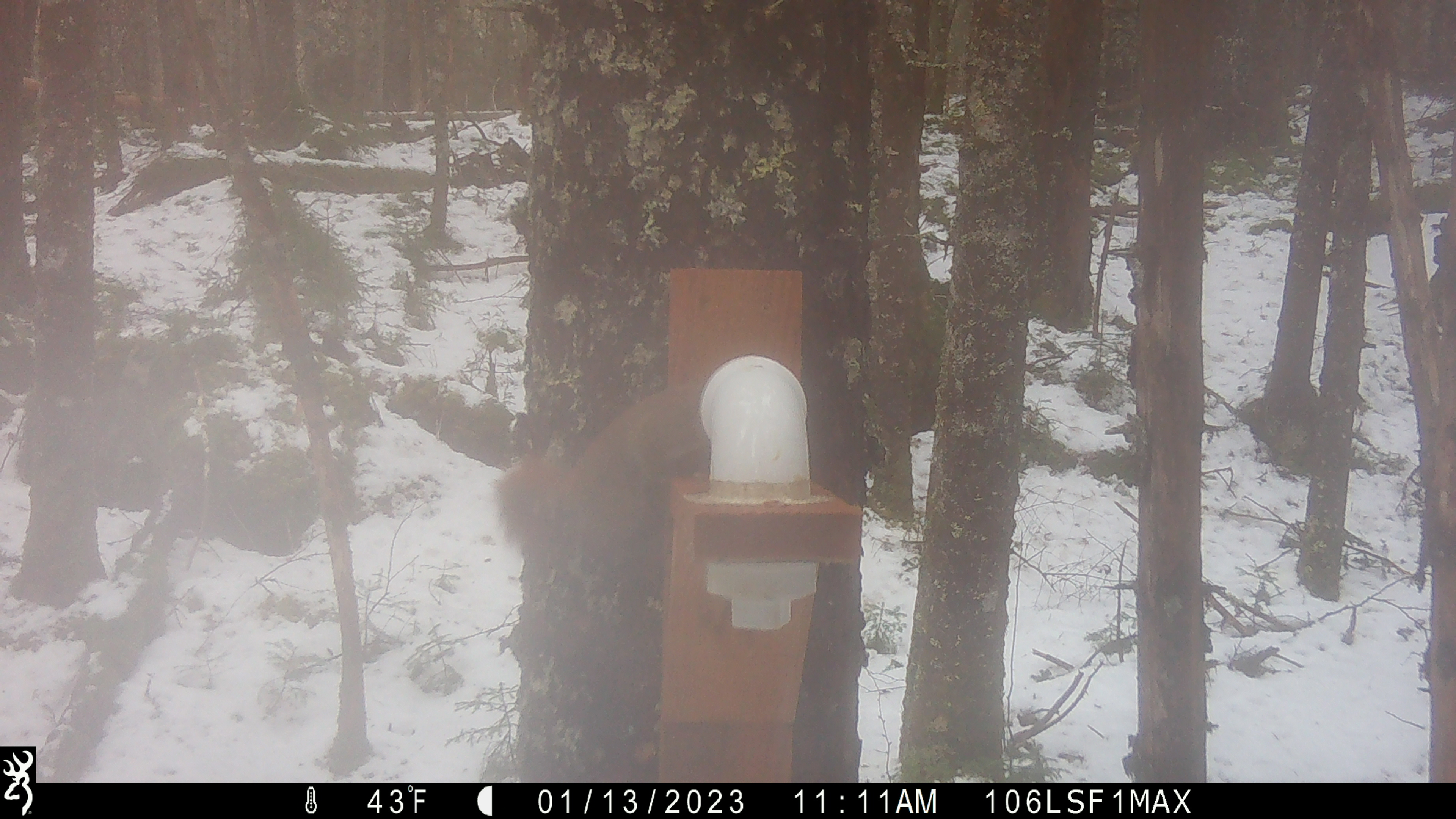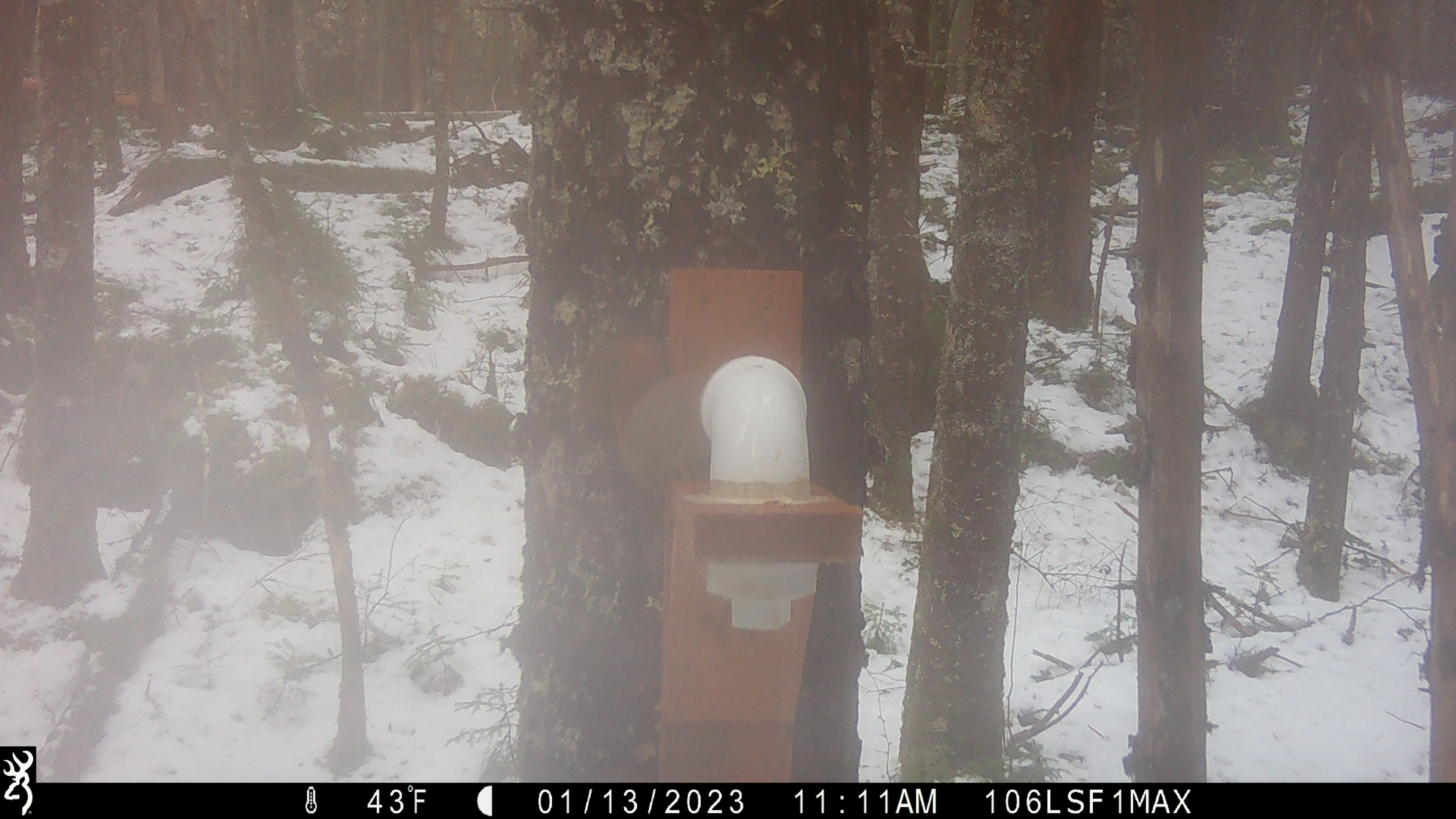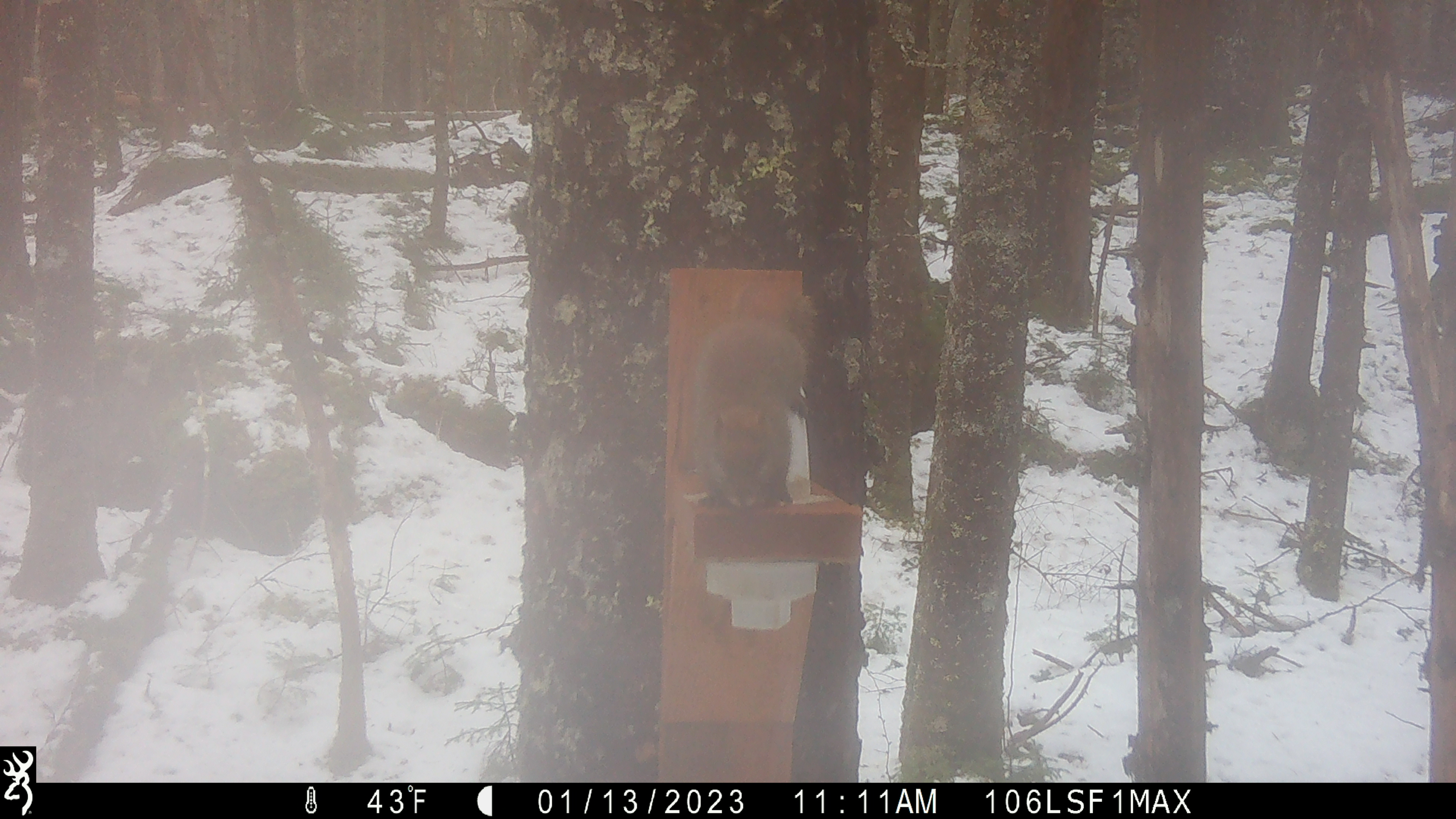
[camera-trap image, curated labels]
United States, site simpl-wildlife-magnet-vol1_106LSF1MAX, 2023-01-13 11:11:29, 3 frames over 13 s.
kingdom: Animalia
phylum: Chordata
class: Mammalia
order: Rodentia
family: Sciuridae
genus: Tamiasciurus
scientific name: Tamiasciurus hudsonicus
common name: red squirrel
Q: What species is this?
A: Red squirrel (Tamiasciurus hudsonicus).